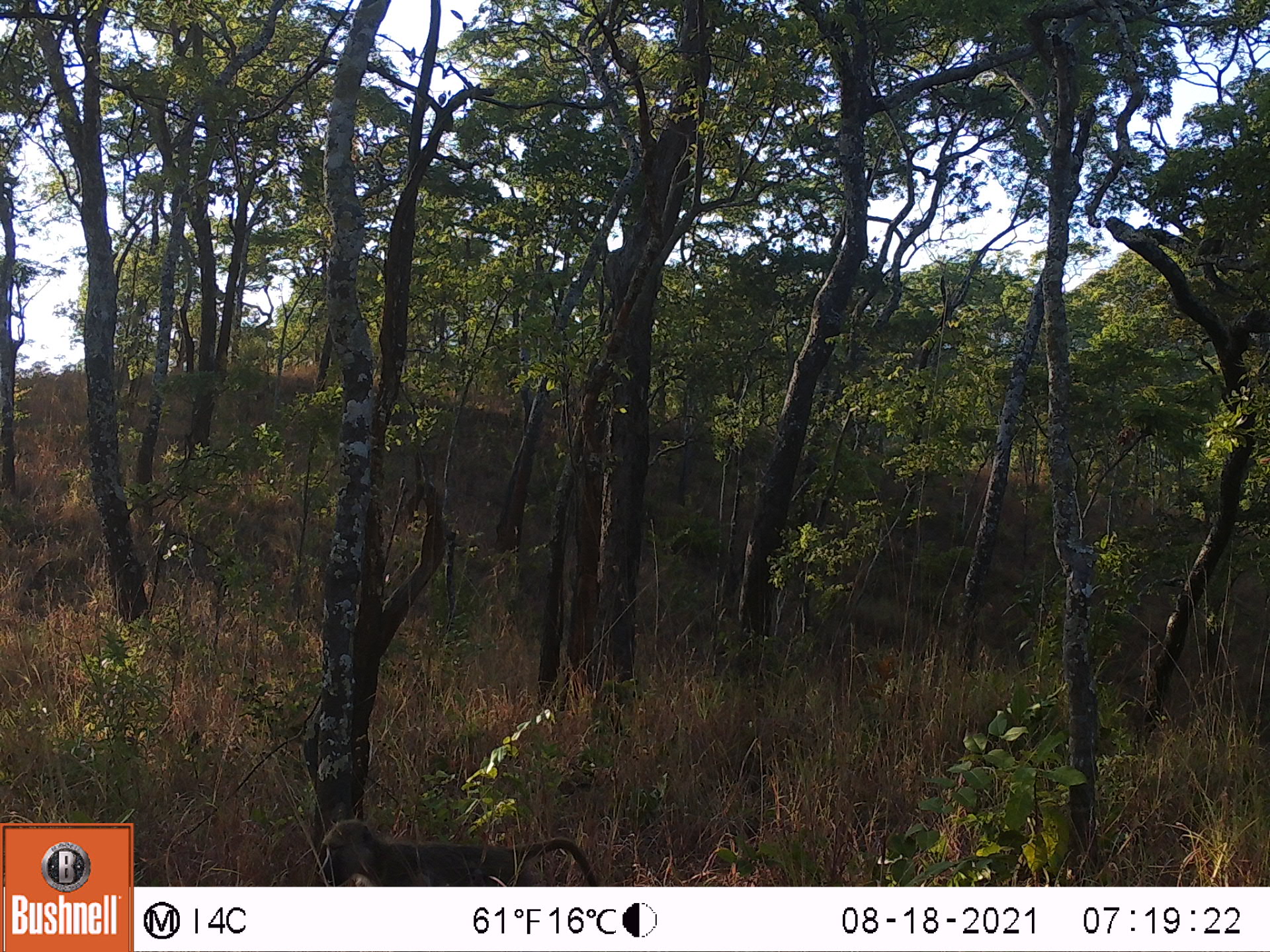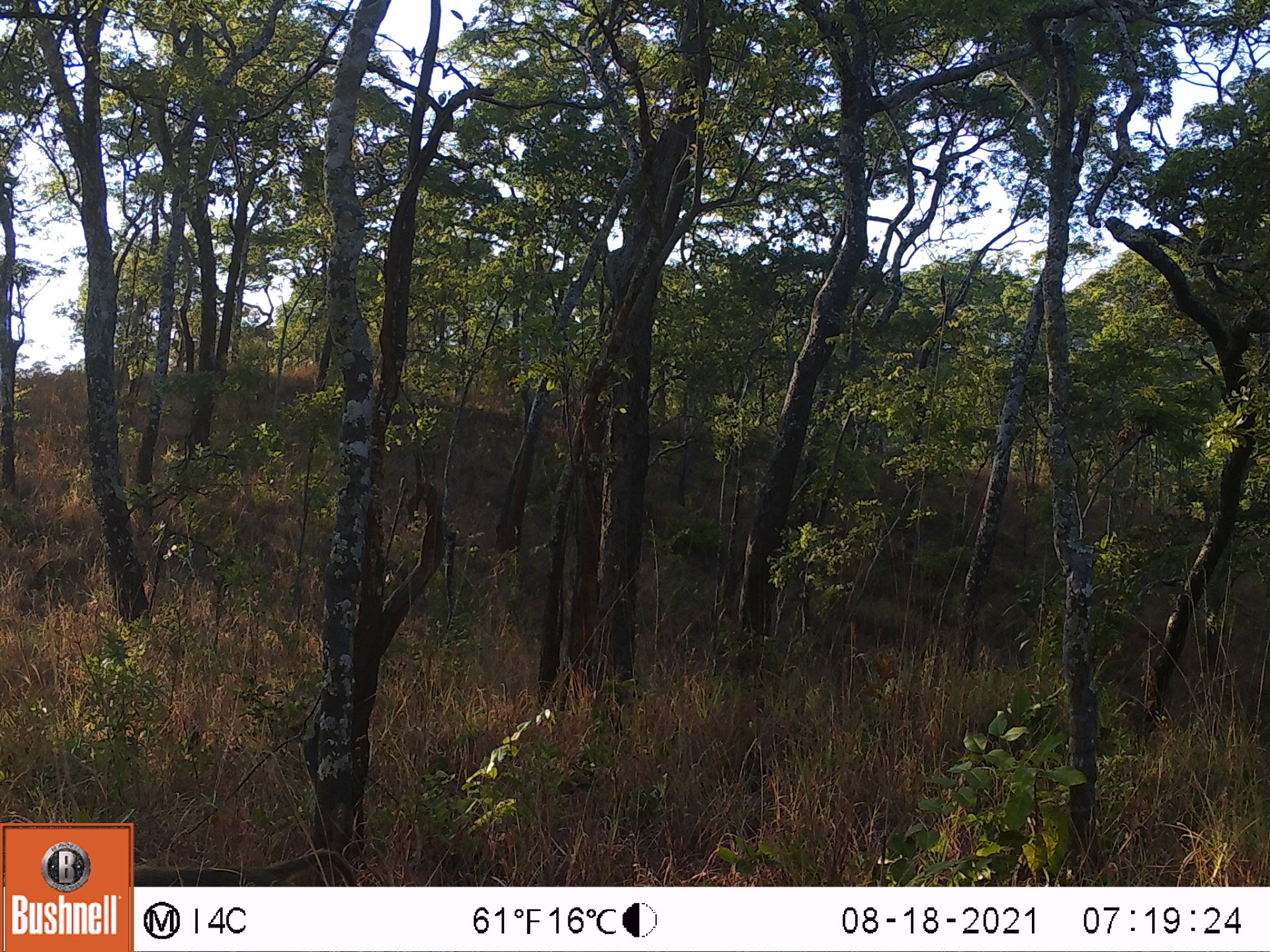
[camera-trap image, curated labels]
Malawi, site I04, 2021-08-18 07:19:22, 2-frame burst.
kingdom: Animalia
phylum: Chordata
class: Mammalia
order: Primates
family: Cercopithecidae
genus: Papio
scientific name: Papio cynocephalus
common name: yellow baboon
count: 1